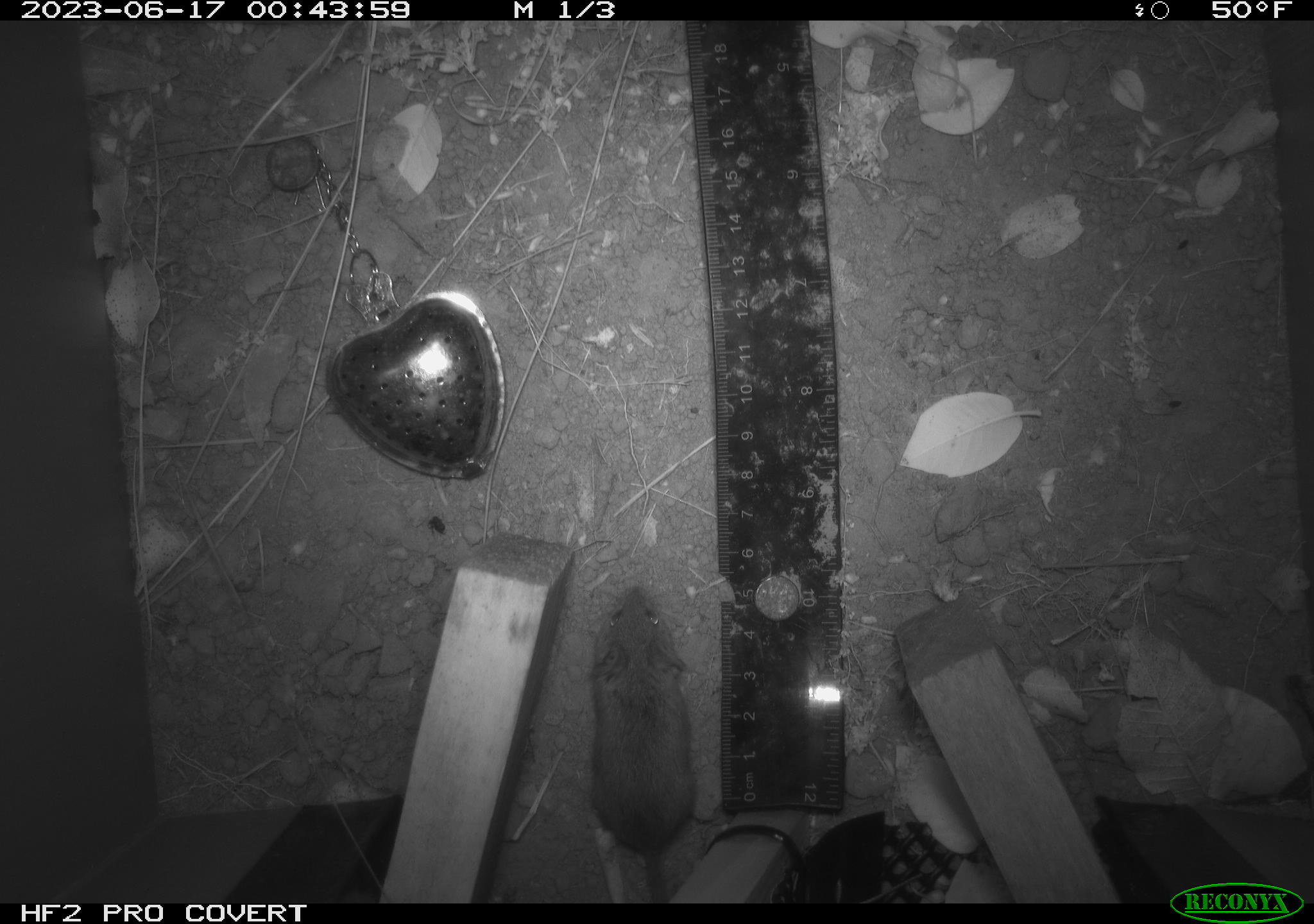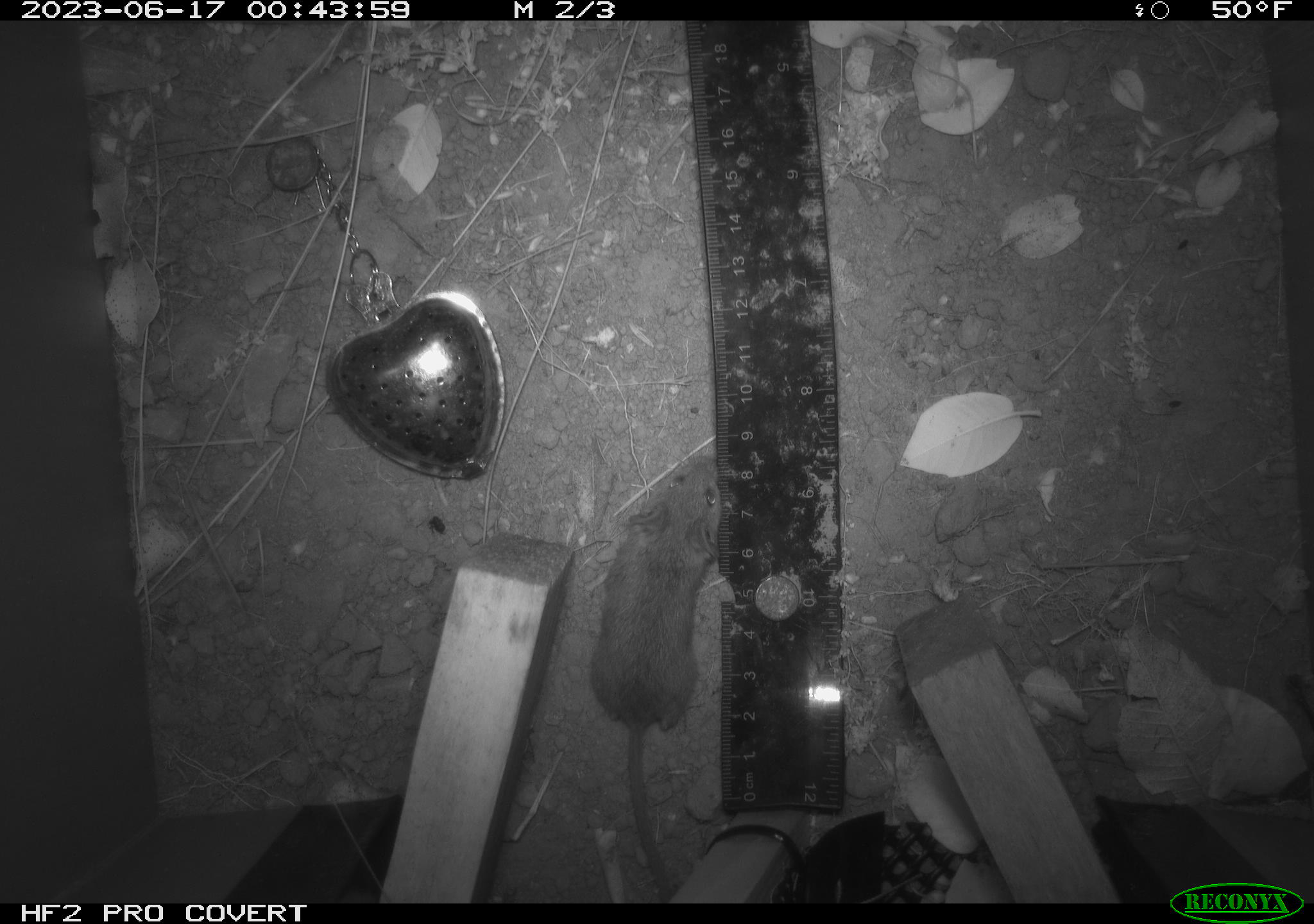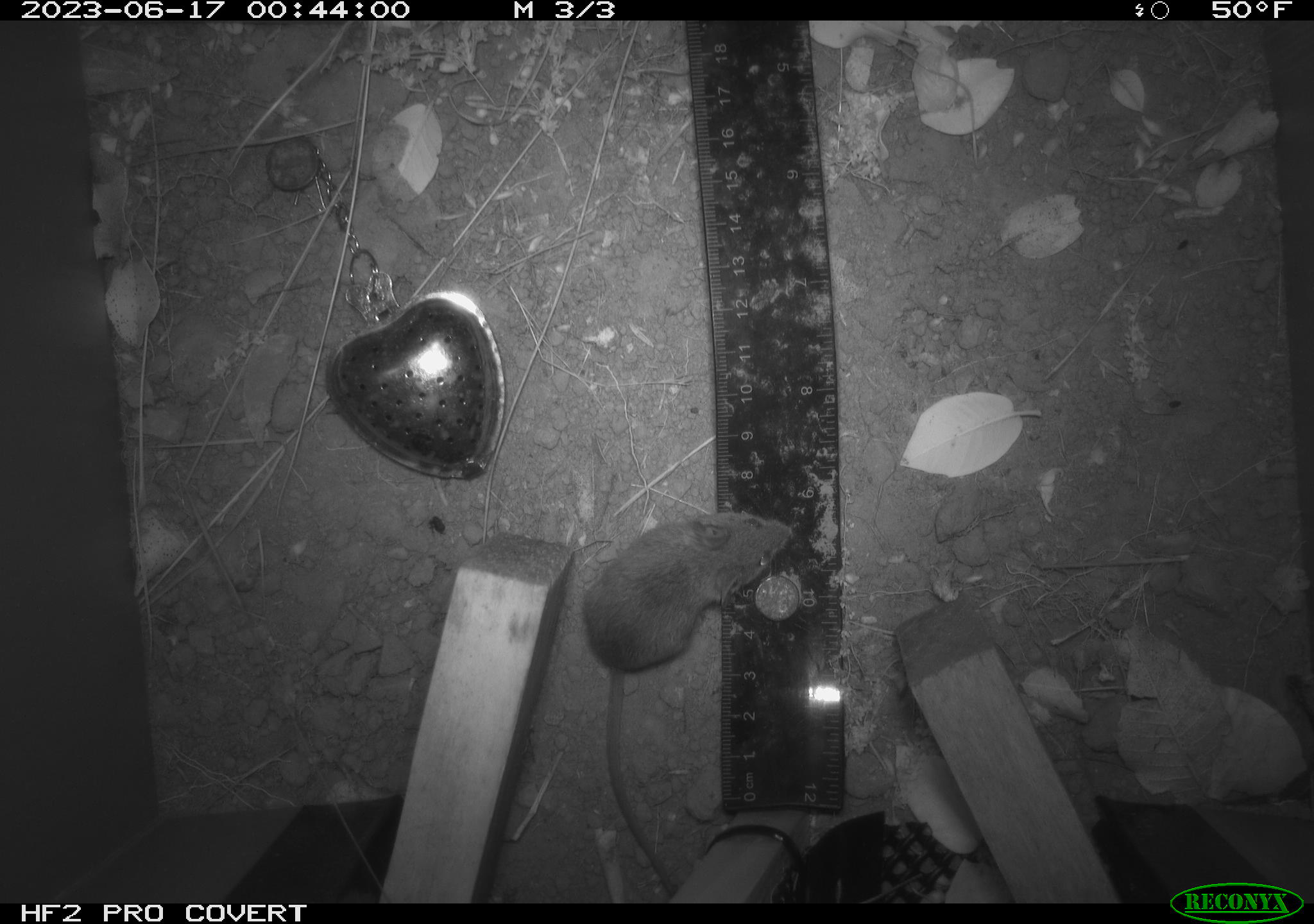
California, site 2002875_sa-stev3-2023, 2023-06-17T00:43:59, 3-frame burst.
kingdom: Animalia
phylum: Chordata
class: Mammalia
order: Rodentia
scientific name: Rodentia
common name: mouse species